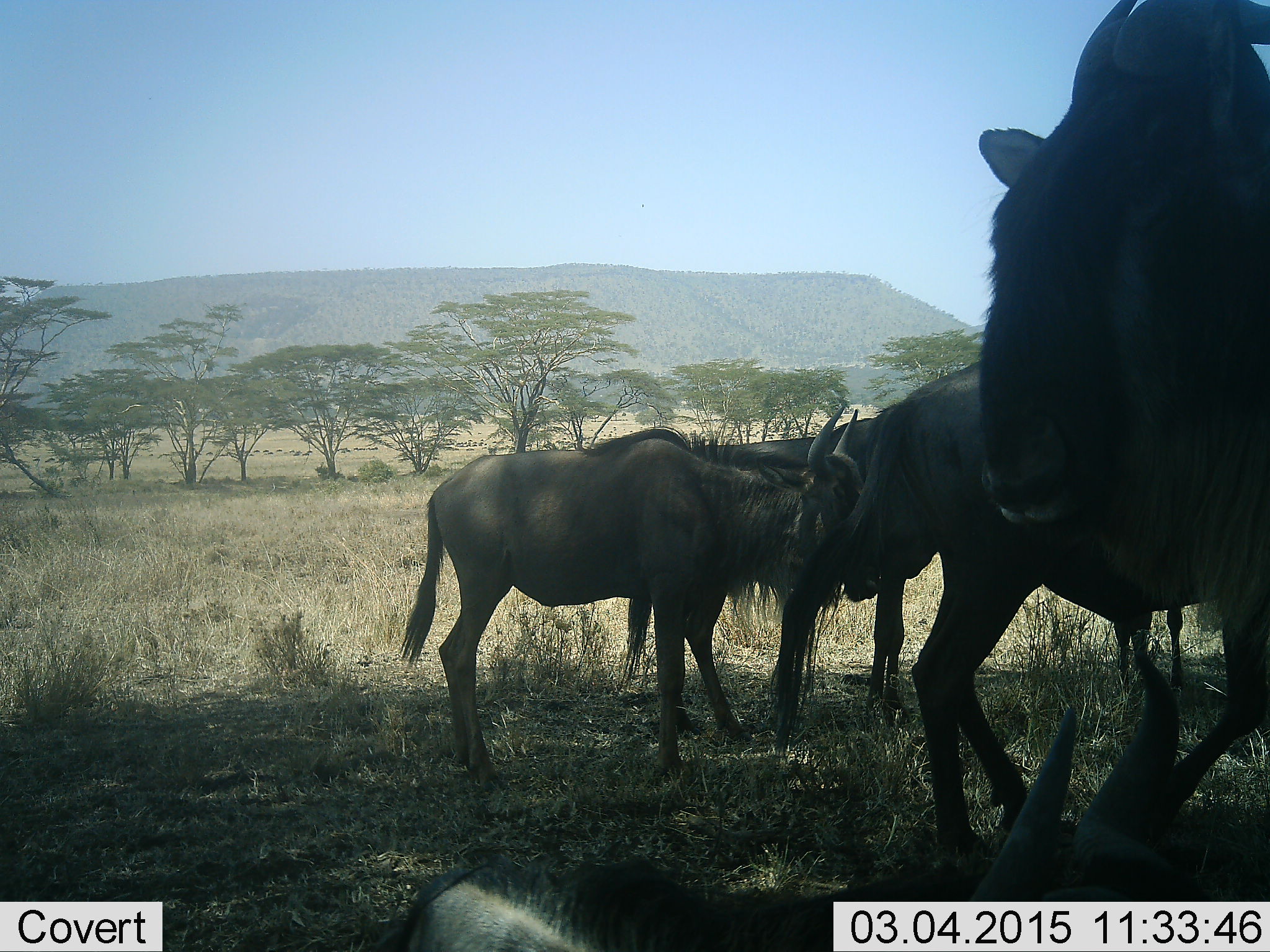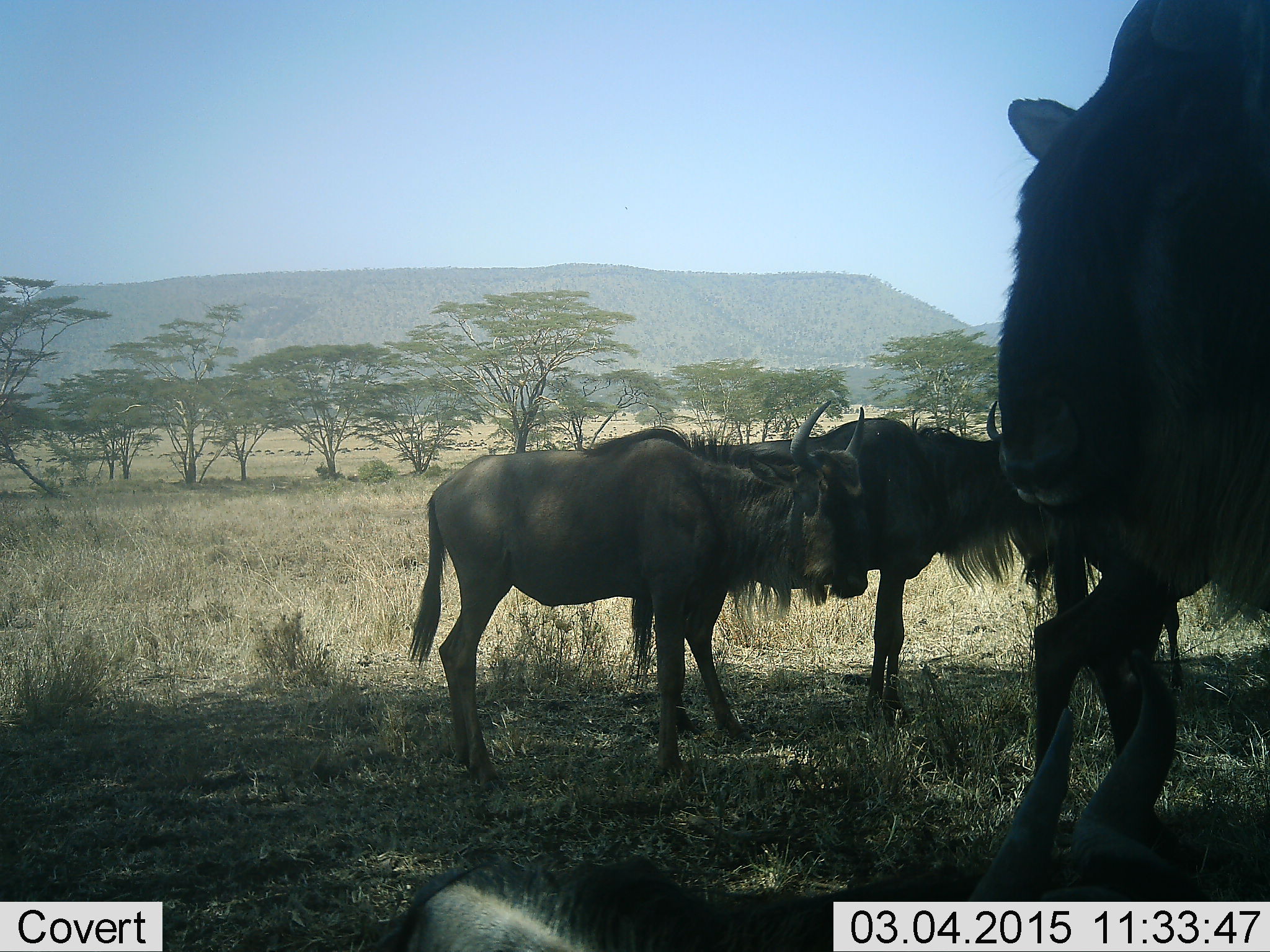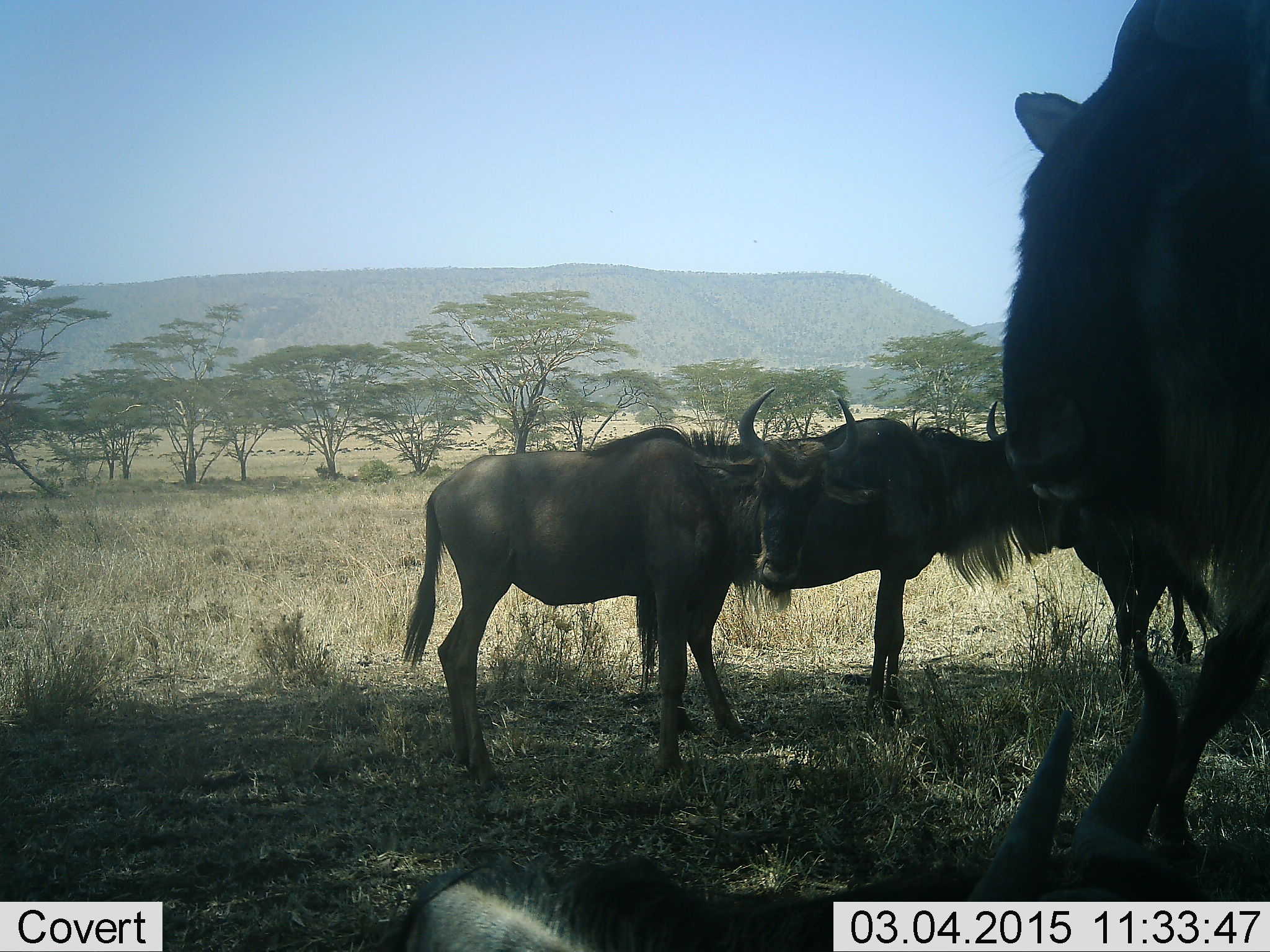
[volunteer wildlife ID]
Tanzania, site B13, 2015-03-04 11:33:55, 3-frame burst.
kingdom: Animalia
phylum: Chordata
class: Mammalia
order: Artiodactyla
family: Bovidae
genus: Connochaetes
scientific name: Connochaetes taurinus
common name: blue wildebeest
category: wildebeest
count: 4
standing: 90%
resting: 20%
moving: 30%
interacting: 0%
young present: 20%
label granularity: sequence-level